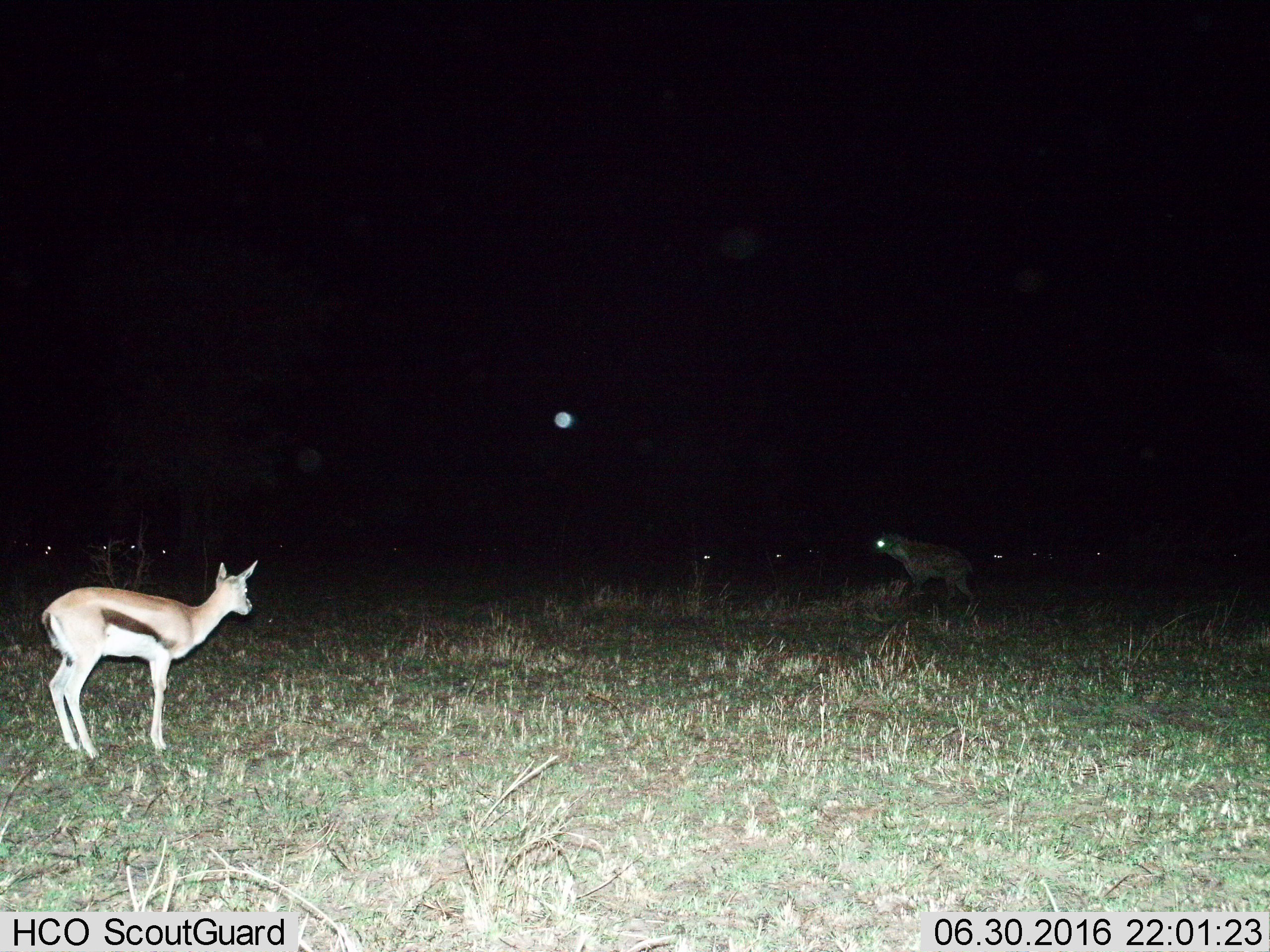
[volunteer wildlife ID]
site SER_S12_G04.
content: unidentified animal